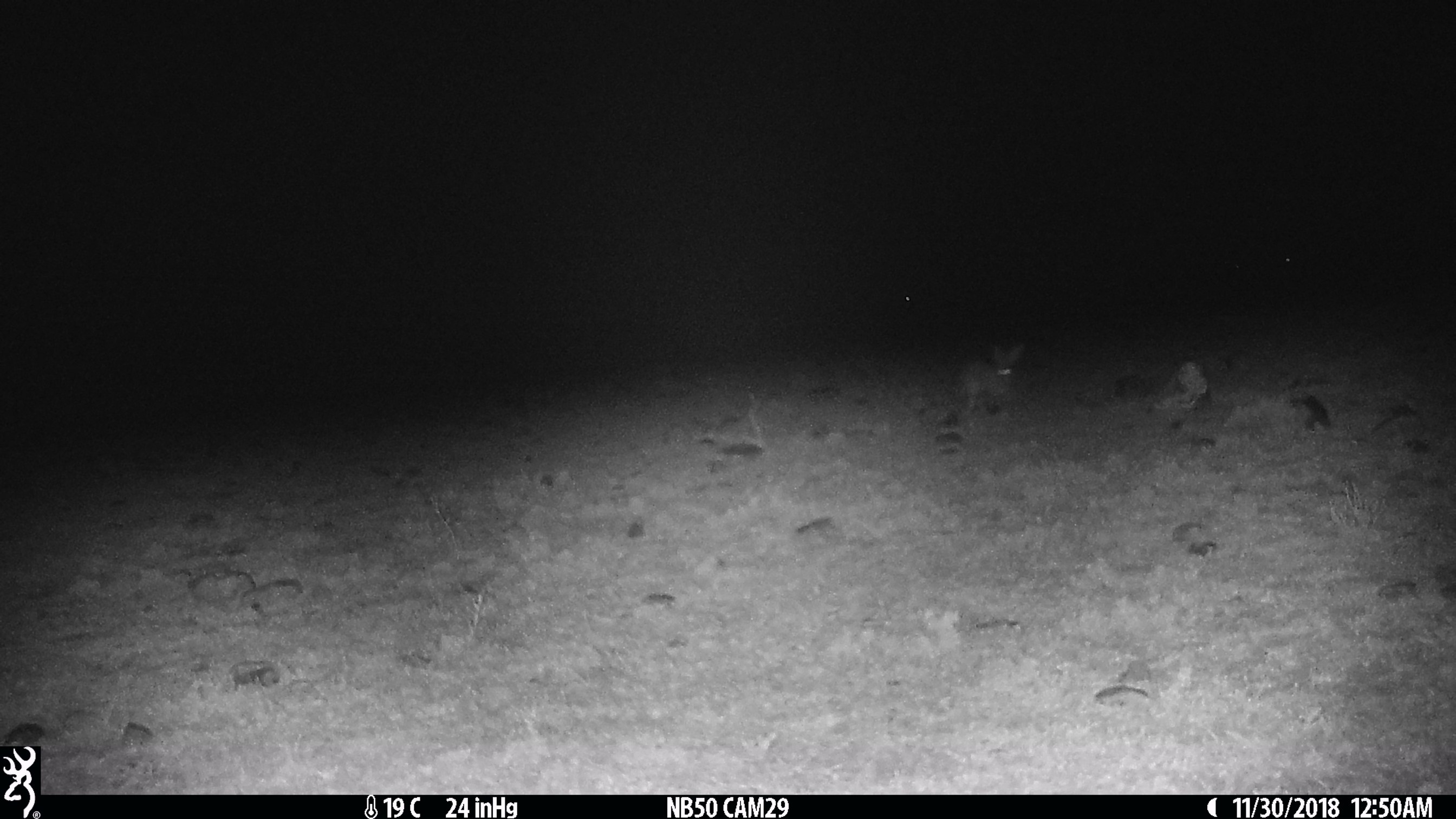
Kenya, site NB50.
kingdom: Animalia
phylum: Chordata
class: Mammalia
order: Lagomorpha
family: Leporidae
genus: Lepus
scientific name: Lepus capensis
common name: cape hare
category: hare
Hare (cape hare) (Lepus capensis).